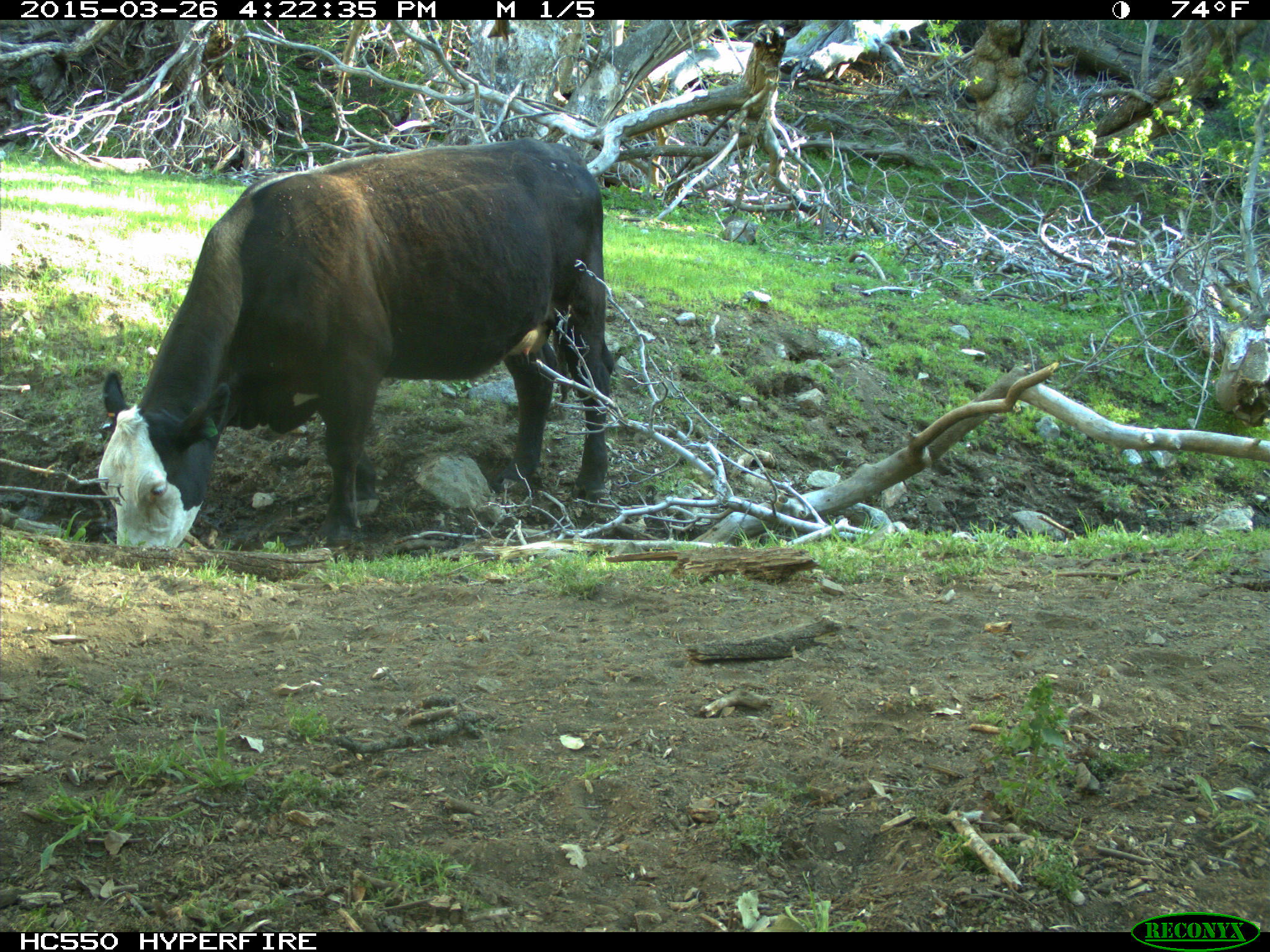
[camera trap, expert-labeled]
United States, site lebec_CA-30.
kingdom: Animalia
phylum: Chordata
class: Mammalia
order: Artiodactyla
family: Bovidae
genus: Bos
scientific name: Bos taurus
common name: domestic cow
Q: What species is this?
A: Bos taurus (domestic cow).